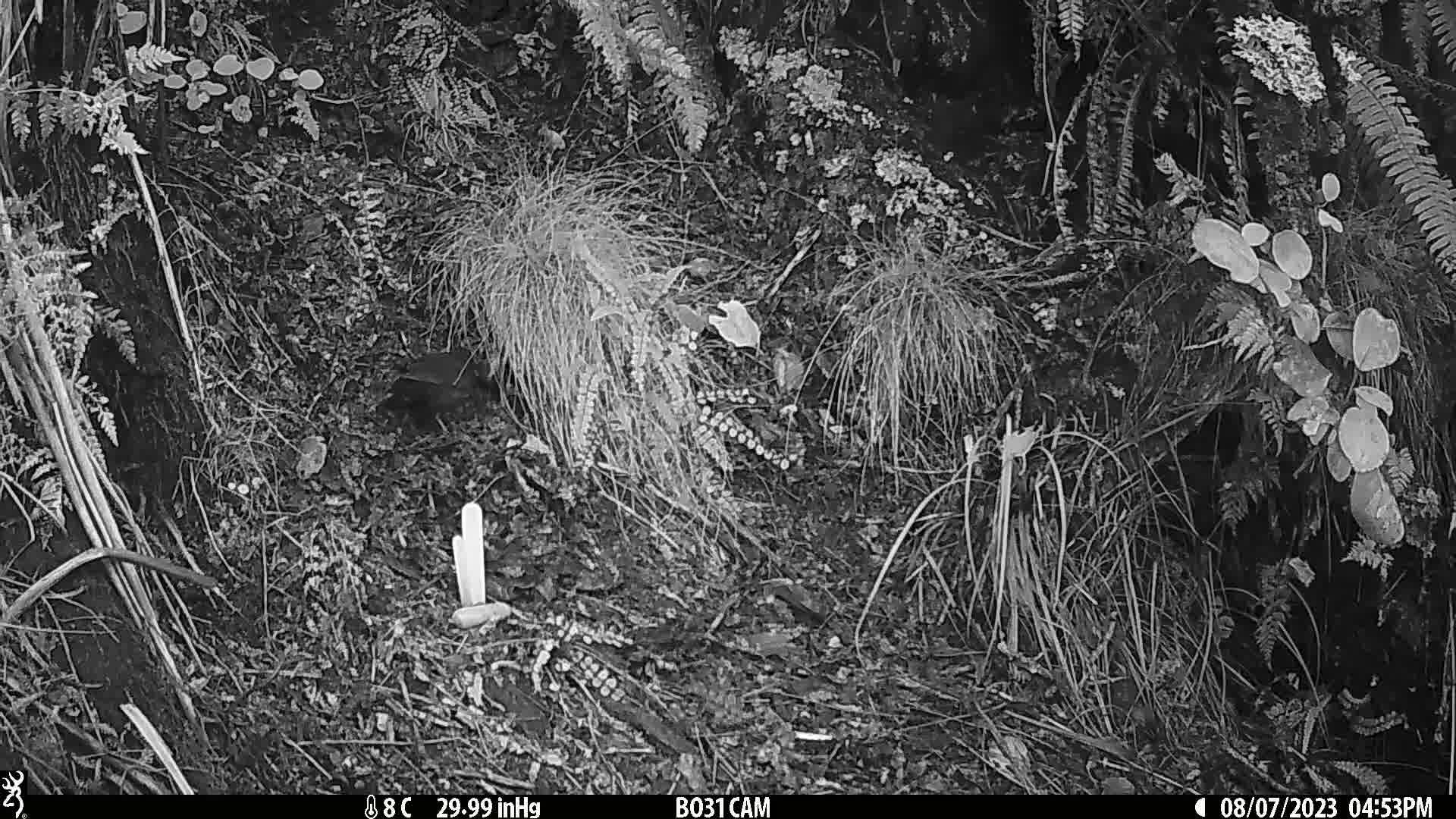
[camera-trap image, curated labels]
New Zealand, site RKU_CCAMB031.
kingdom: Animalia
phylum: Chordata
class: Aves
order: Passeriformes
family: Turdidae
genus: Turdus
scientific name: Turdus merula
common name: eurasian blackbird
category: blackbird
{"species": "blackbird (eurasian blackbird) (Turdus merula)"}